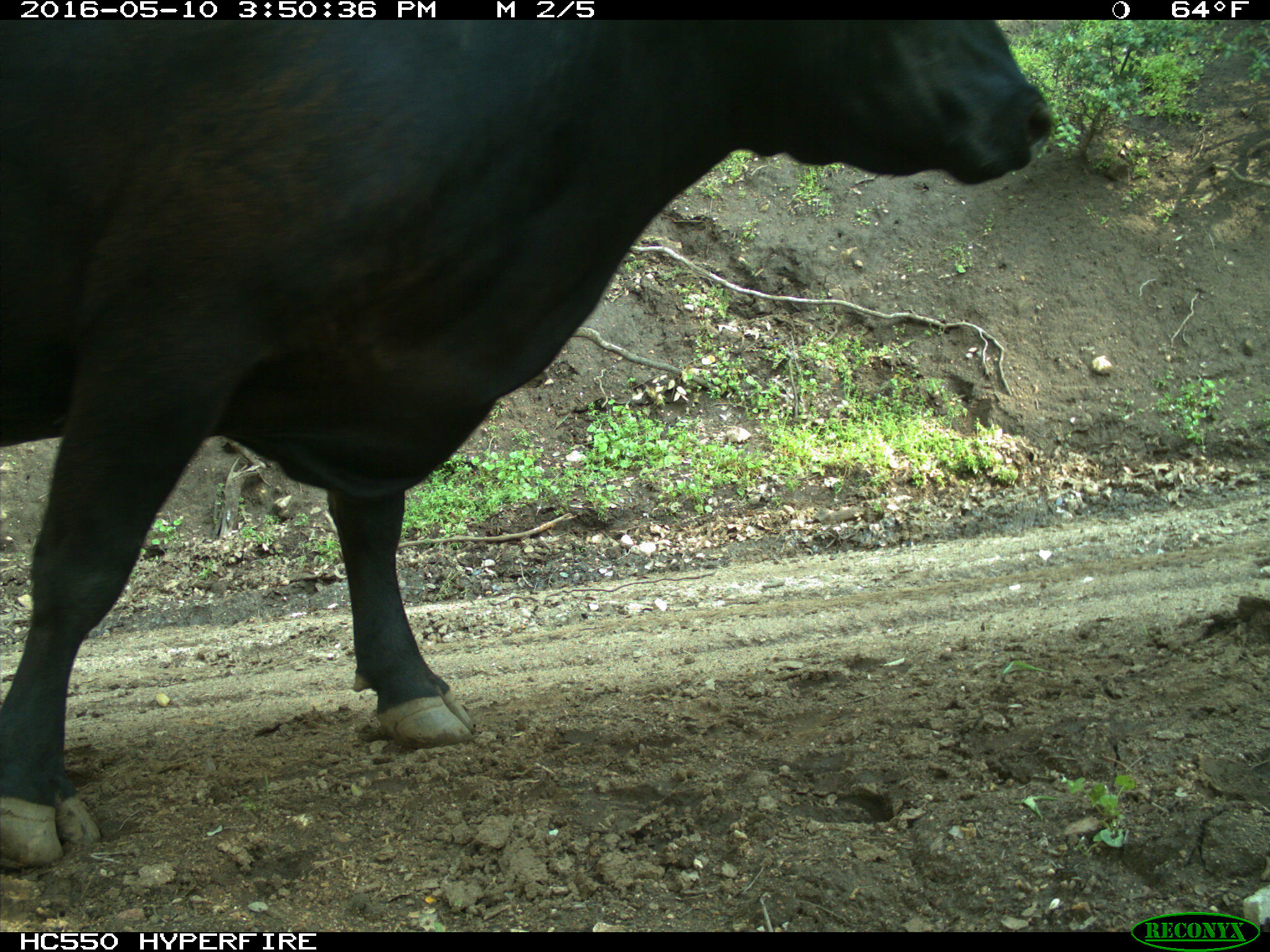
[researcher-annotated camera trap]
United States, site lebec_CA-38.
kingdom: Animalia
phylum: Chordata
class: Mammalia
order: Artiodactyla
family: Bovidae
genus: Bos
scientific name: Bos taurus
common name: domestic cow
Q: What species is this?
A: Bos taurus (domestic cow).